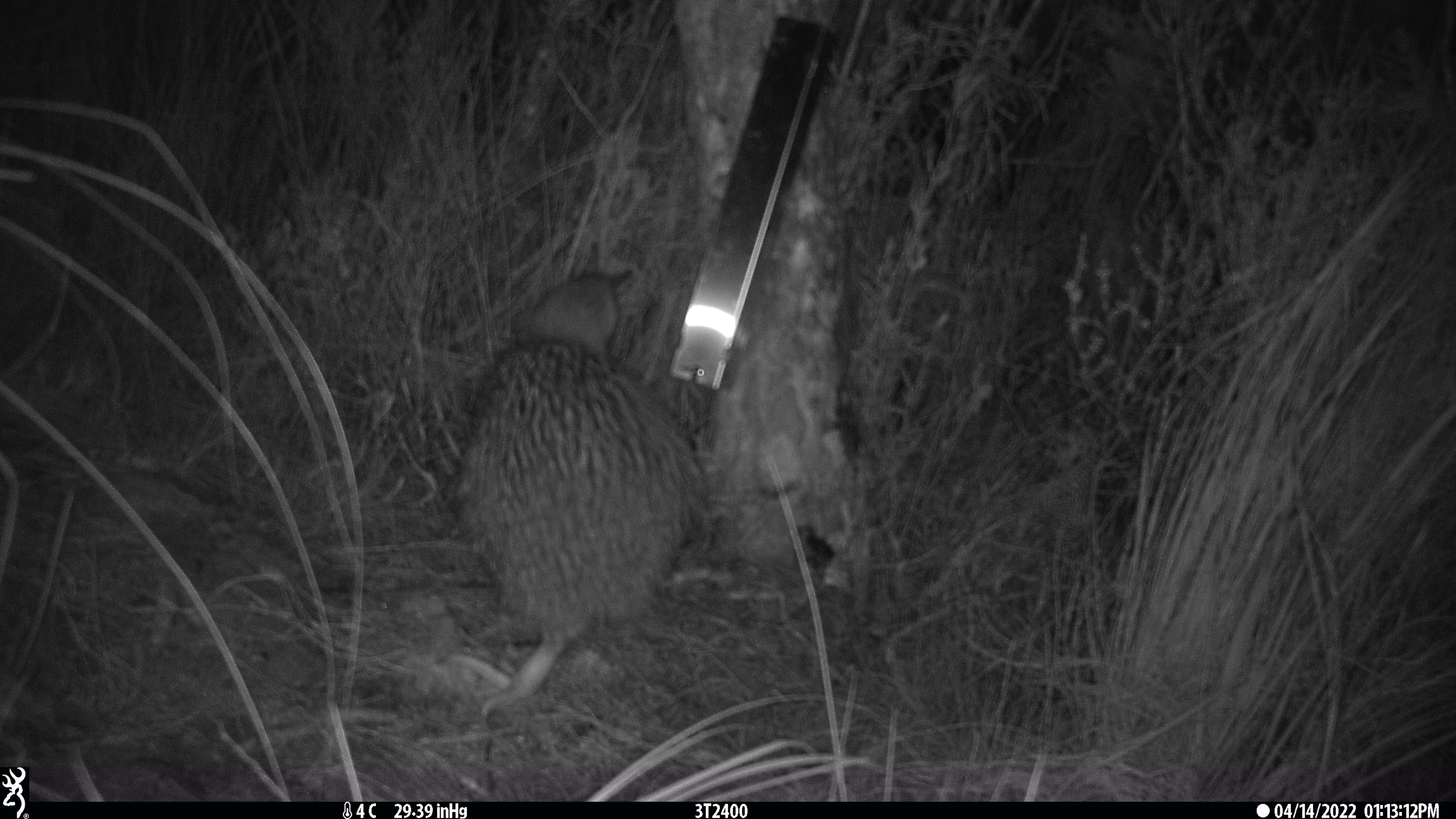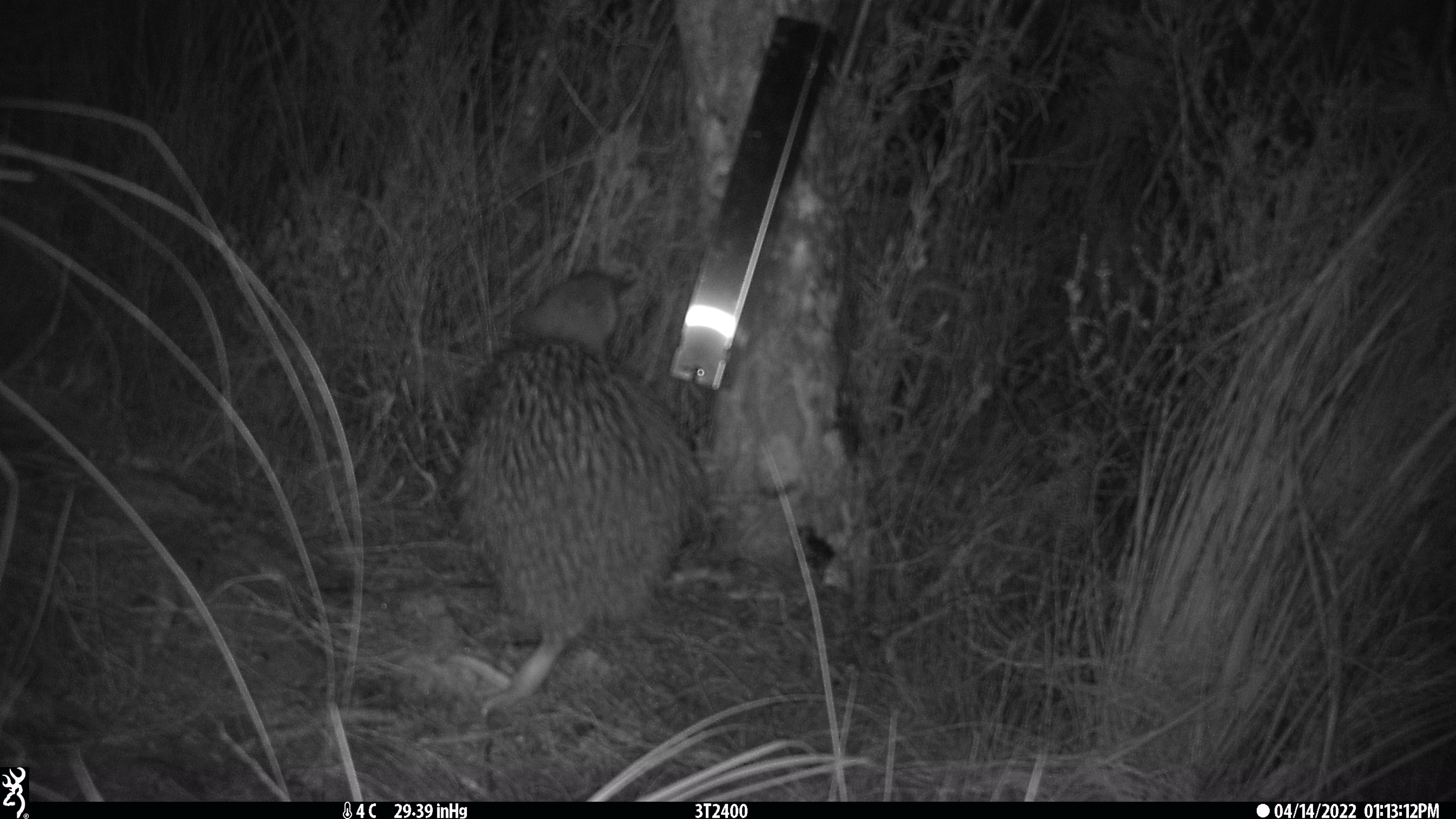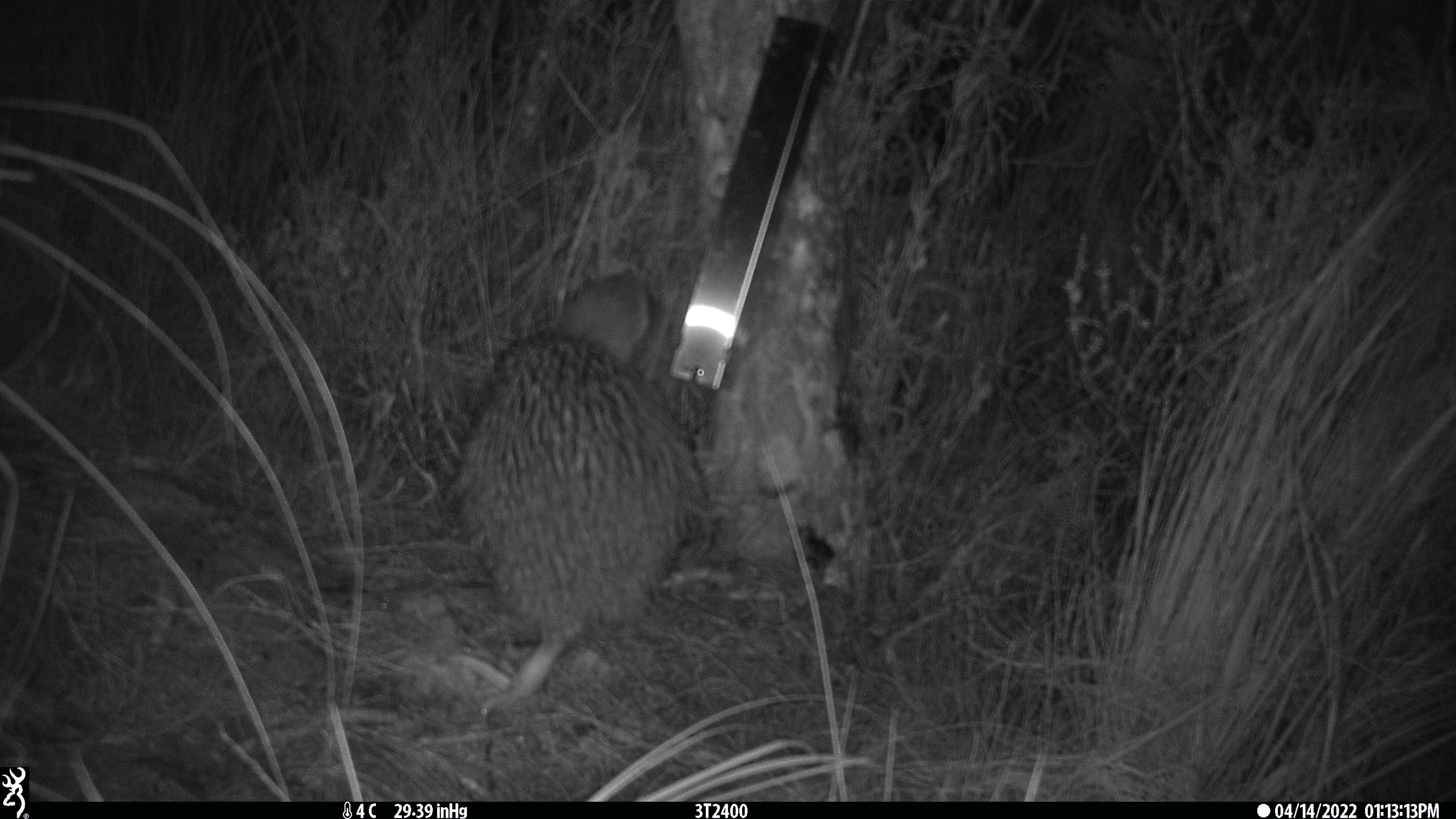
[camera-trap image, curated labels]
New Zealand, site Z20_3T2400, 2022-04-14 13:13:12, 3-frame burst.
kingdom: Animalia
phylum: Chordata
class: Aves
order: Apterygiformes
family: Apterygidae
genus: Apteryx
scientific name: Apteryx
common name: kiwi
Kiwi (Apteryx).